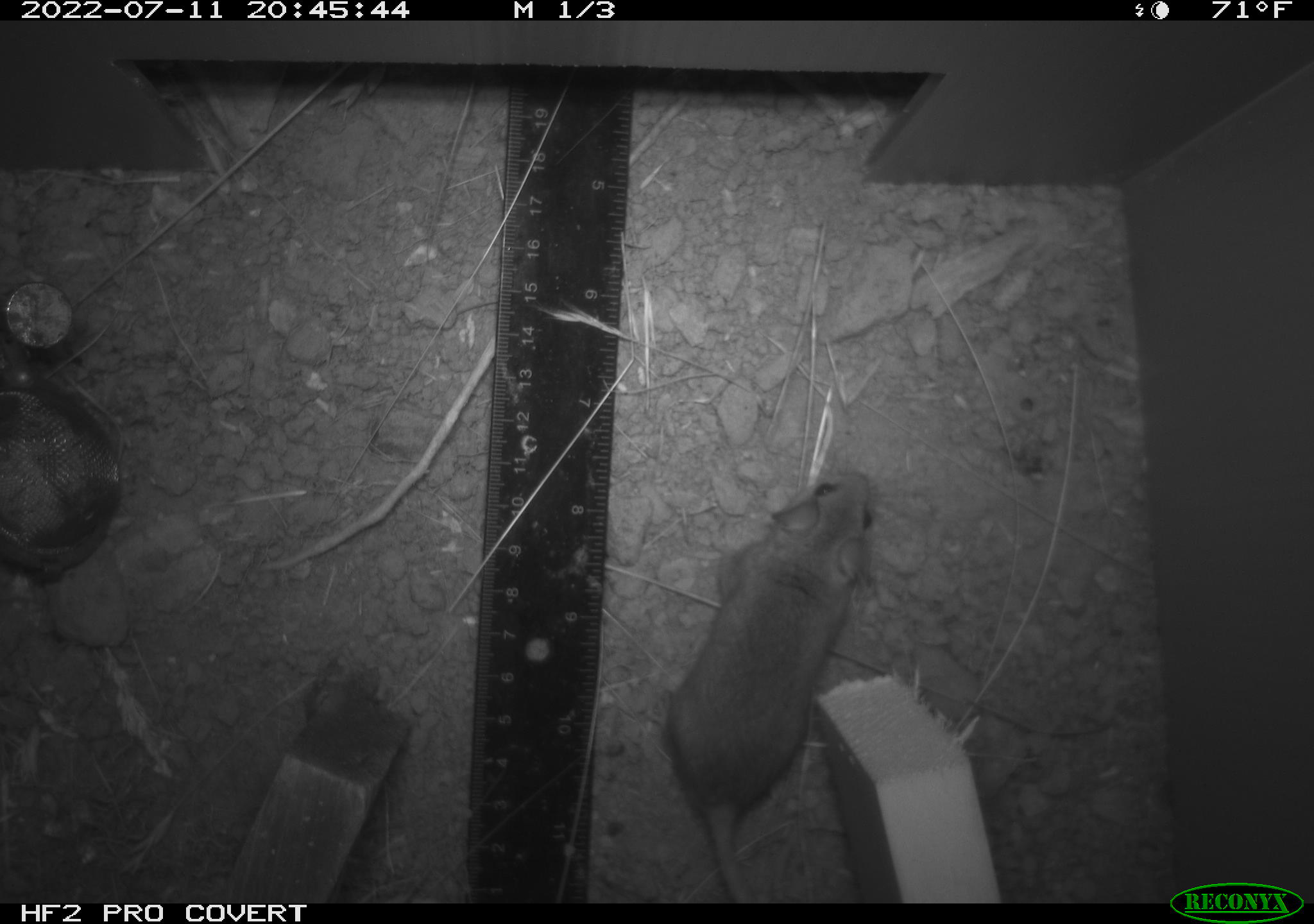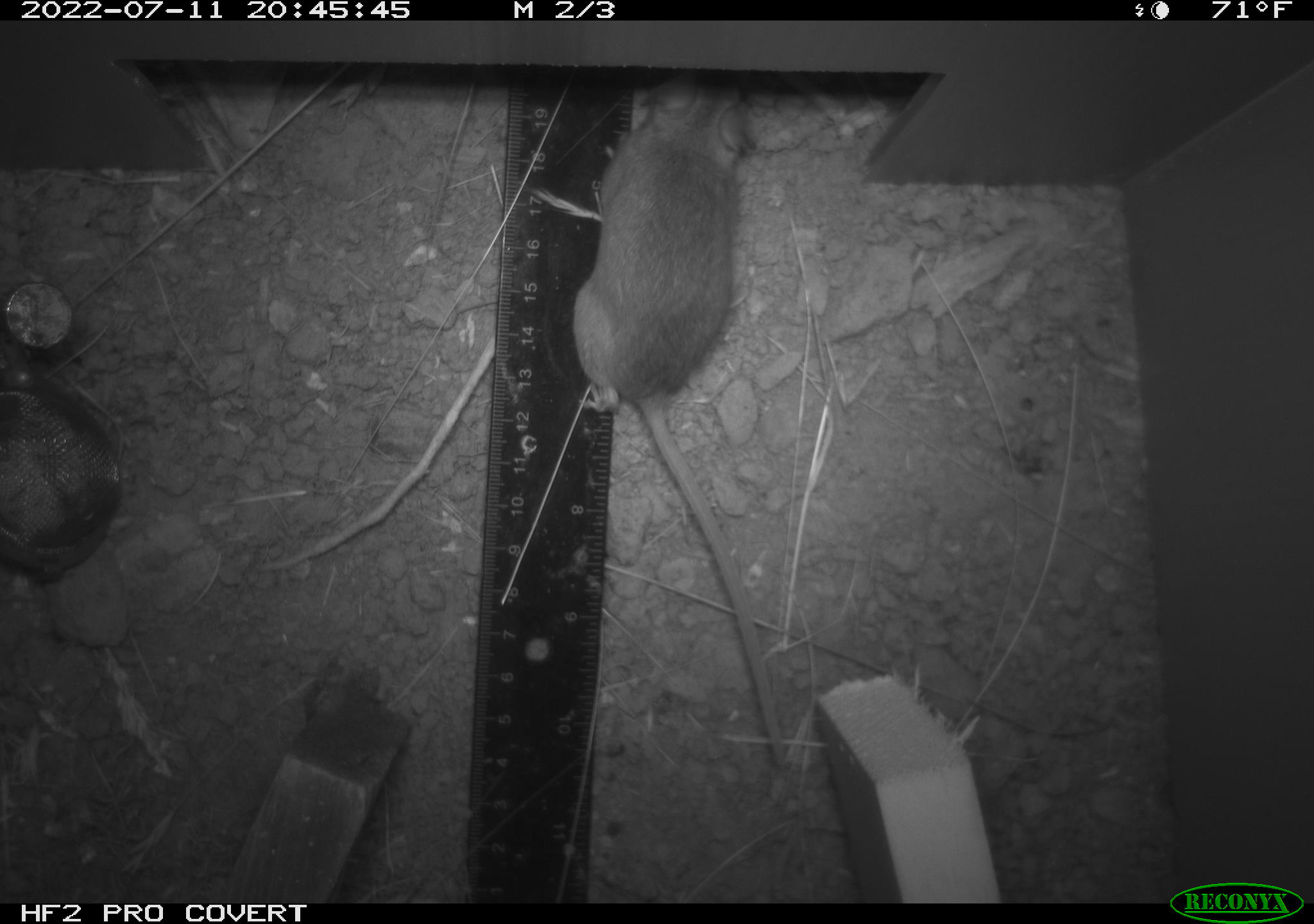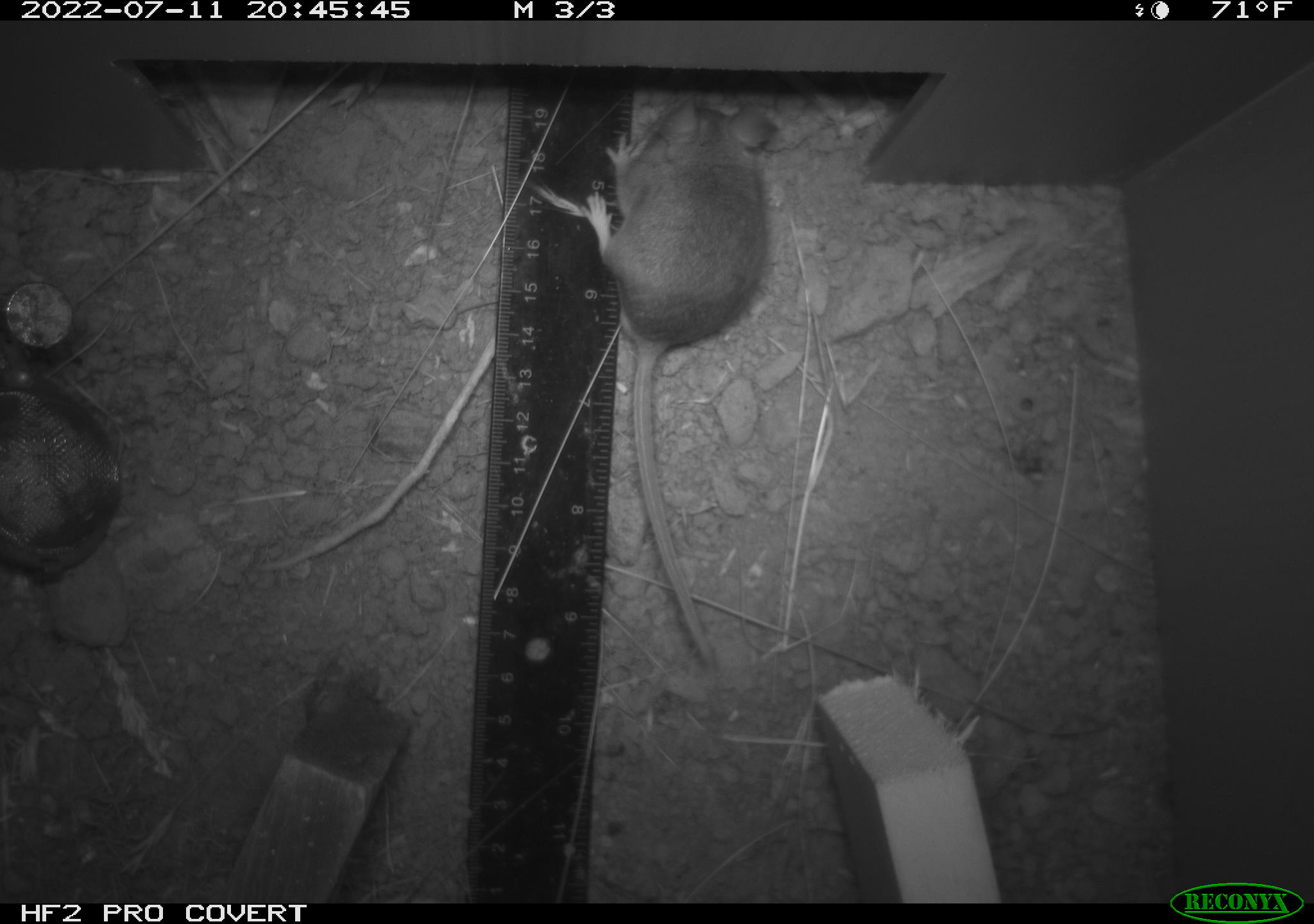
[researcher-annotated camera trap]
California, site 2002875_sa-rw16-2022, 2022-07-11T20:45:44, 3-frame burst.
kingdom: Animalia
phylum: Chordata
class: Mammalia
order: Rodentia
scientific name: Rodentia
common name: mouse species